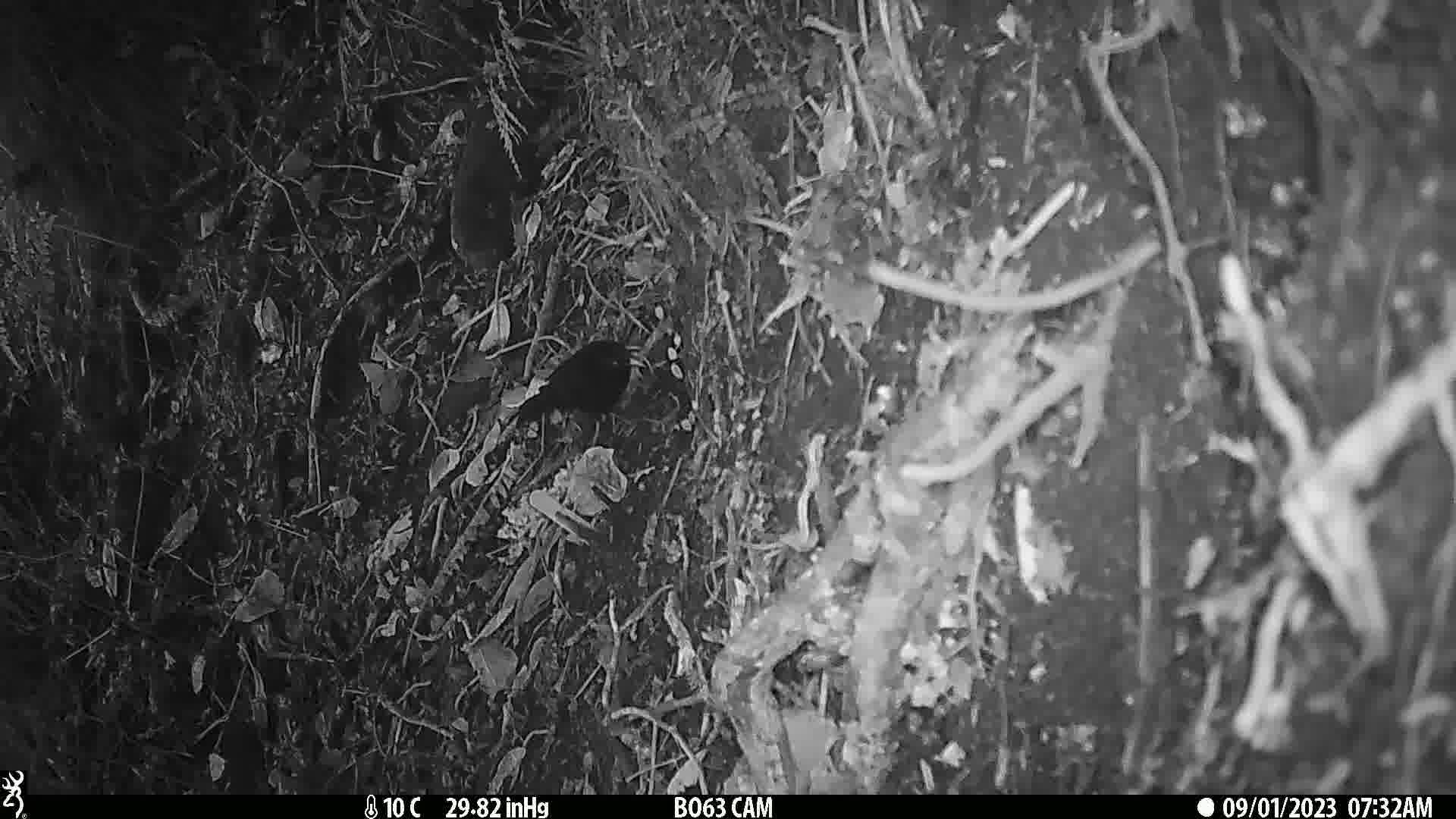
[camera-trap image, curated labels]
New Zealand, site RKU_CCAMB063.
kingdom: Animalia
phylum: Chordata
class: Aves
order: Passeriformes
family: Turdidae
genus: Turdus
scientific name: Turdus merula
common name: eurasian blackbird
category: blackbird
Blackbird (eurasian blackbird) (Turdus merula).